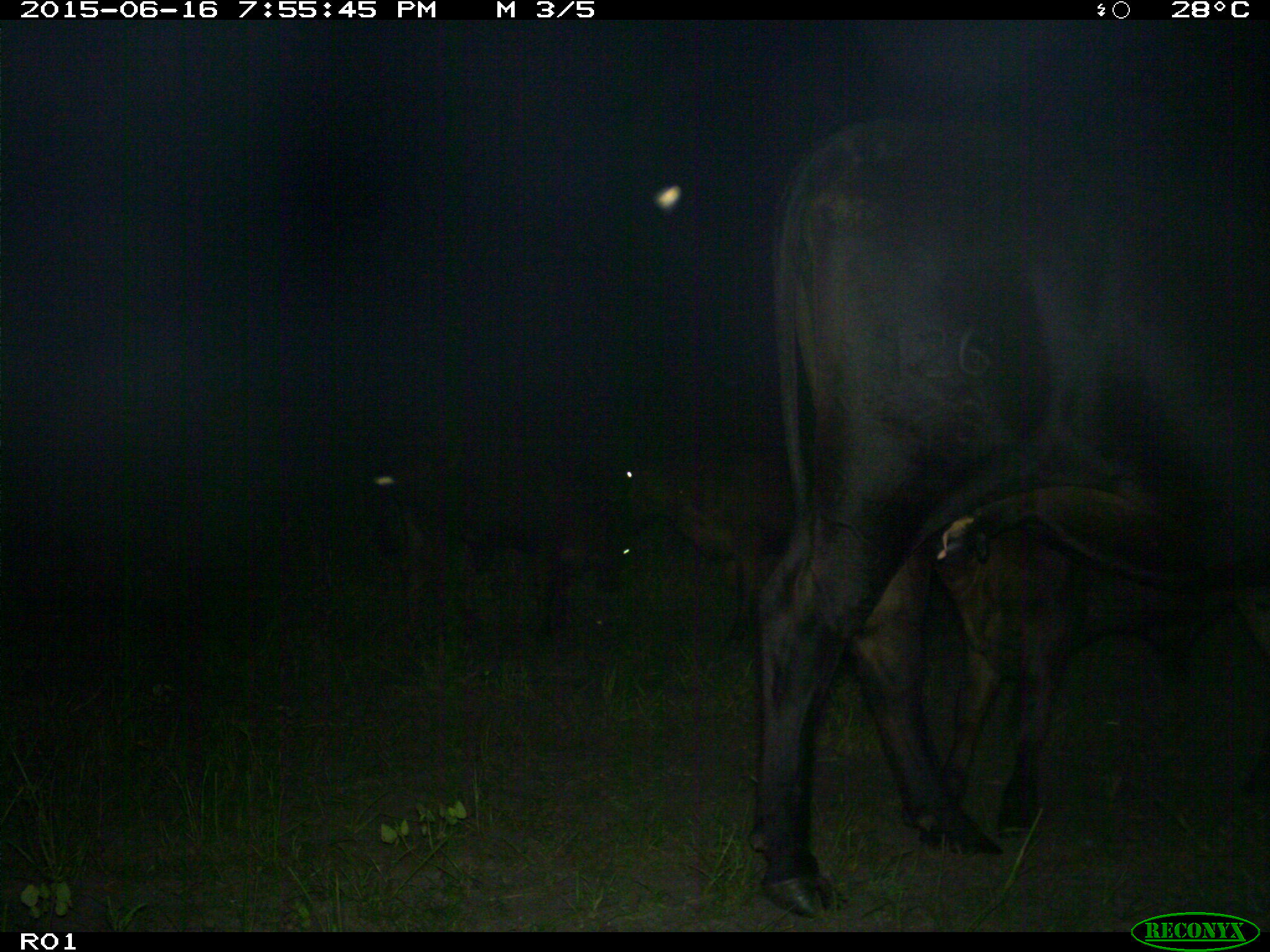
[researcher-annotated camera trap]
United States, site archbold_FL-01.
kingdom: Animalia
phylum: Chordata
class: Mammalia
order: Artiodactyla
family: Bovidae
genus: Bos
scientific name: Bos taurus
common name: domestic cow